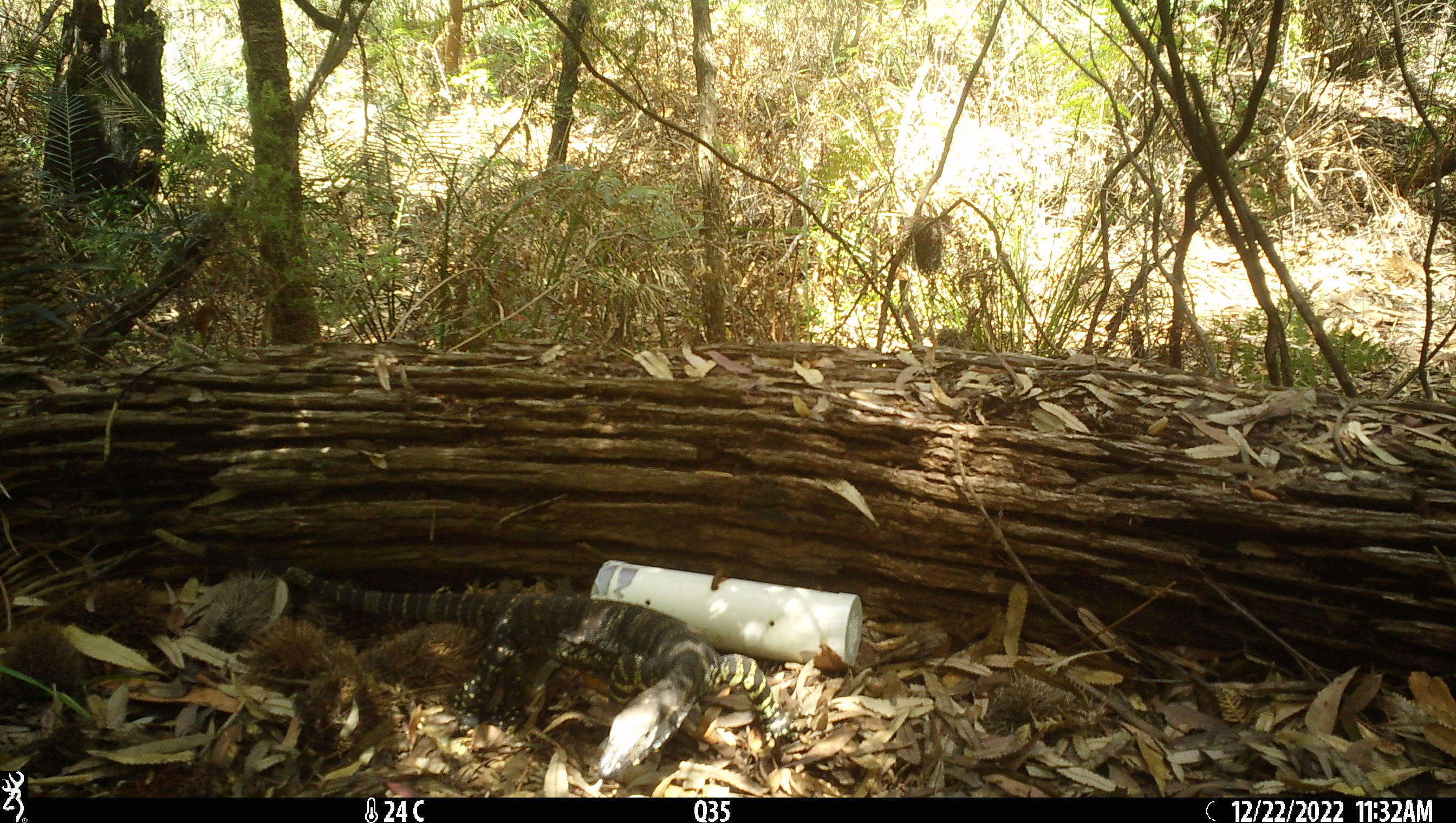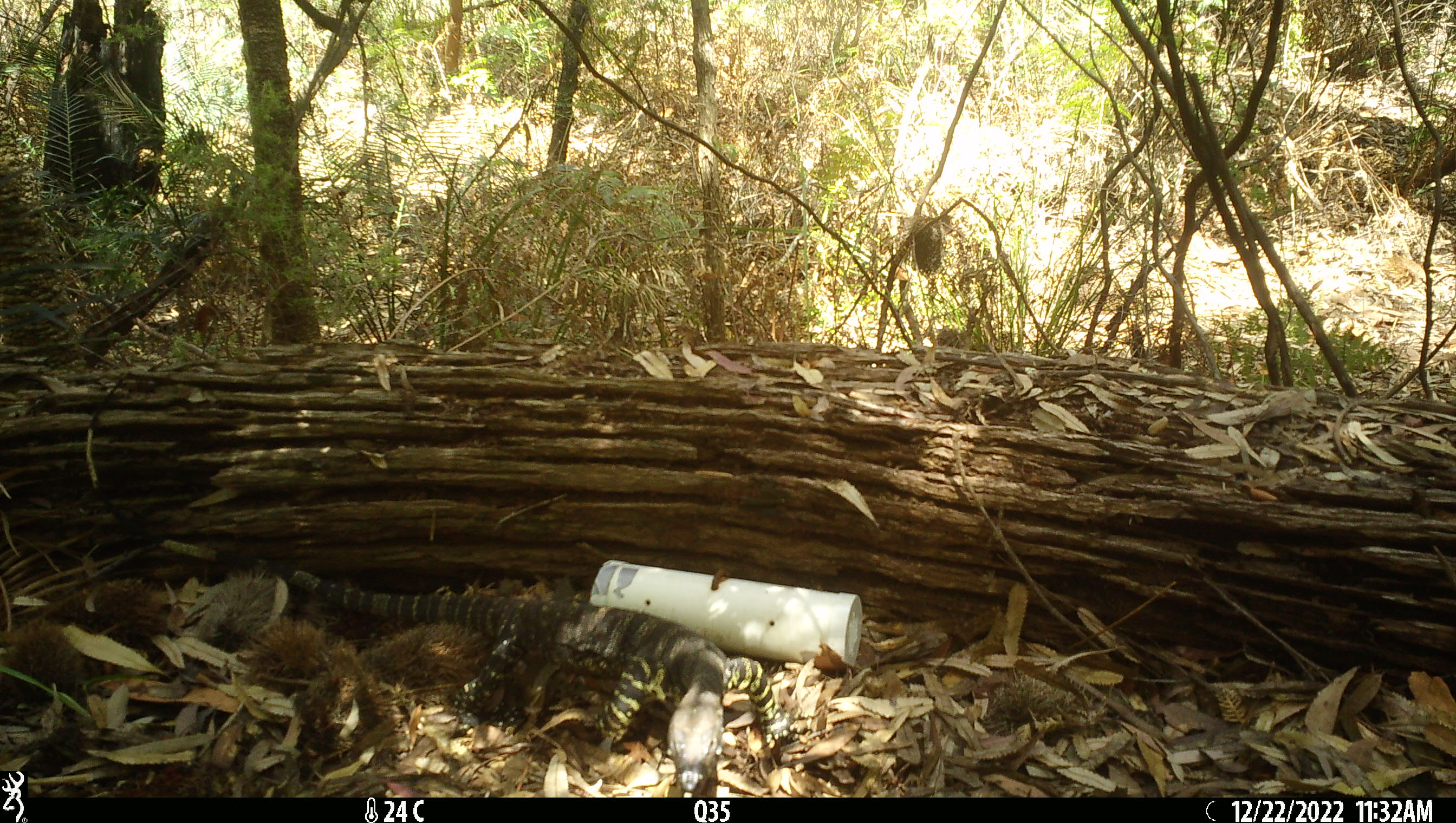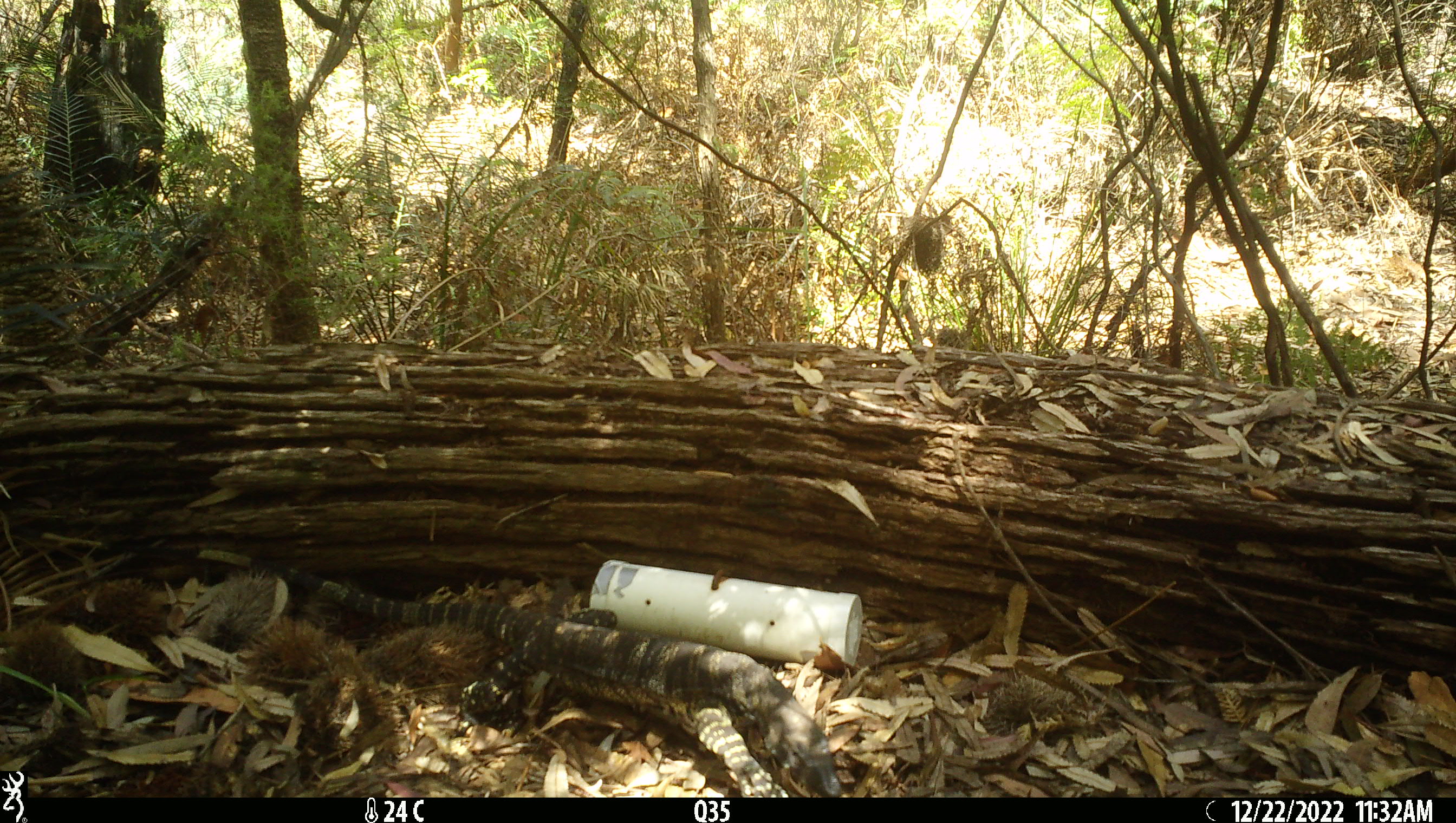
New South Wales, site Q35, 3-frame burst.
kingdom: Animalia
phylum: Chordata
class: Reptilia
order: Squamata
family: Varanidae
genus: Varanus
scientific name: Varanus varius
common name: lace monitor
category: goanna